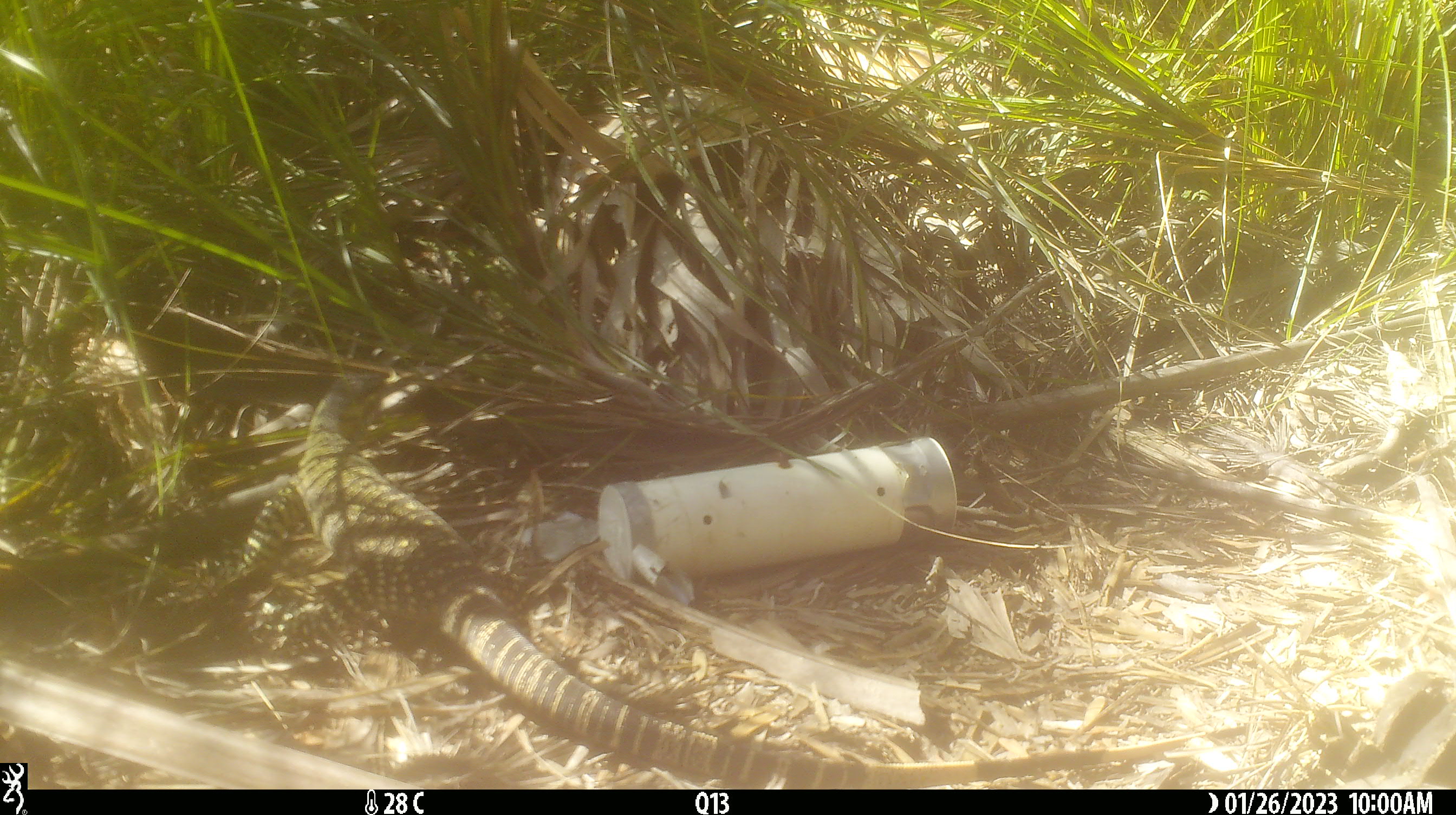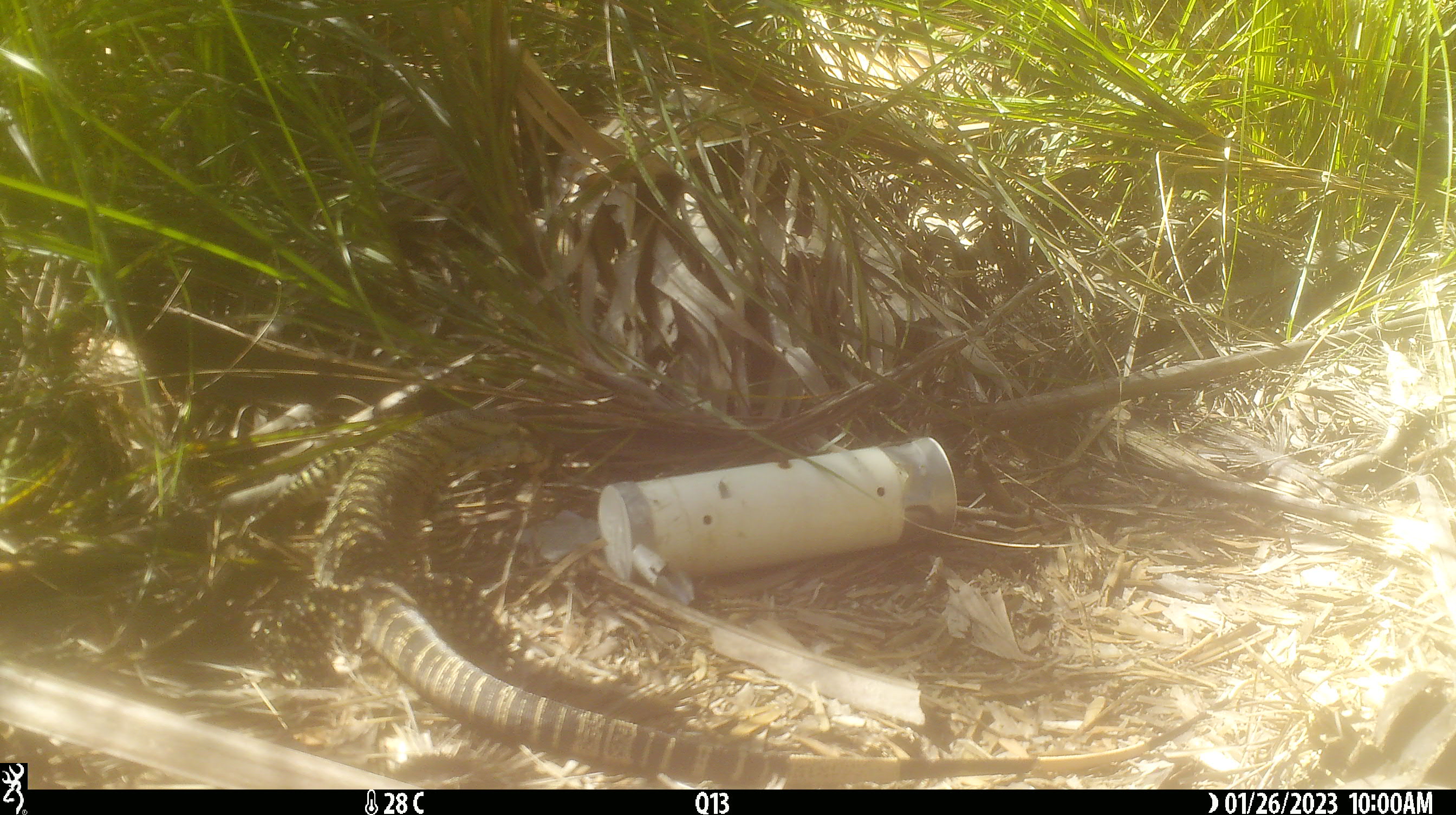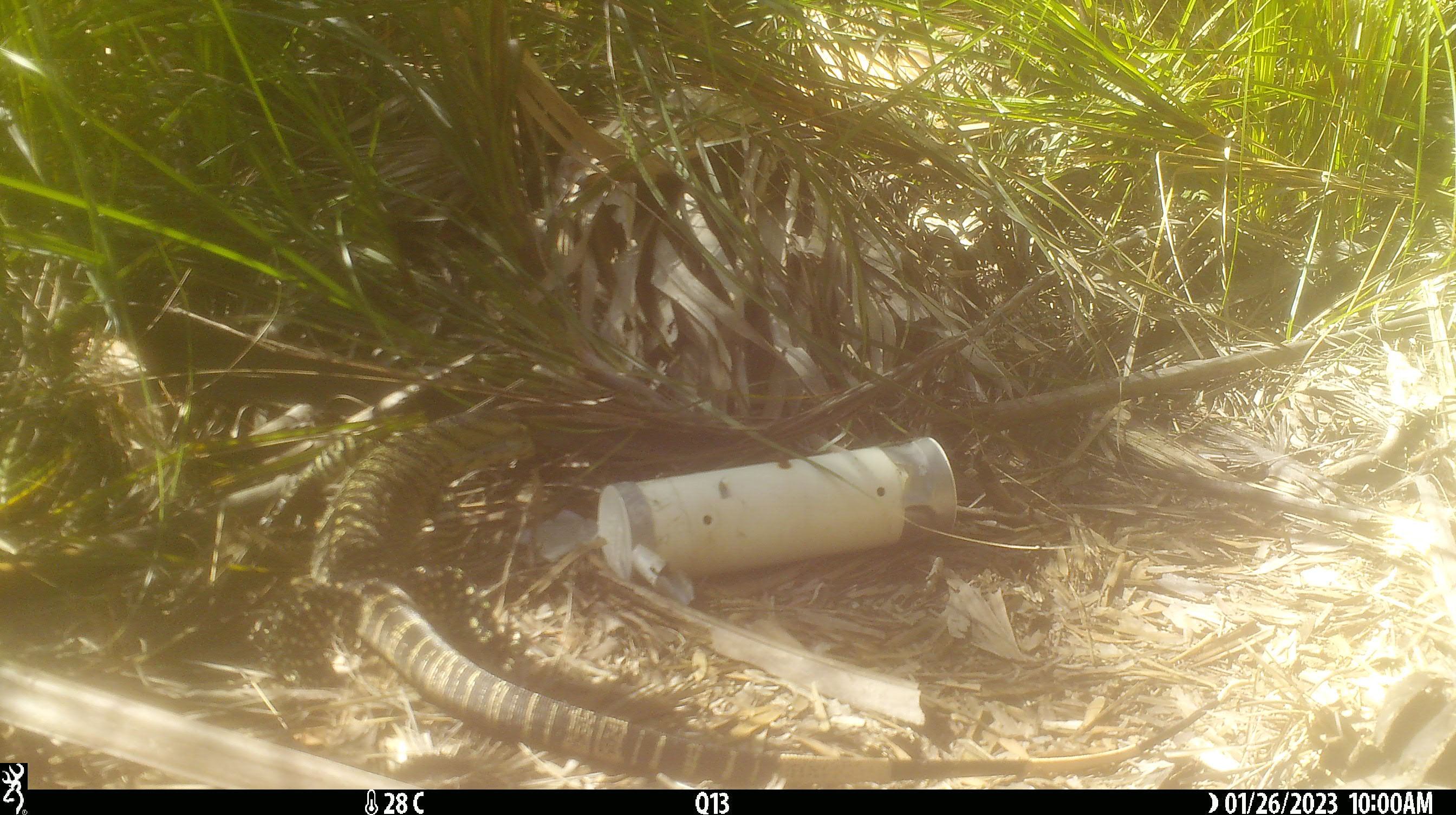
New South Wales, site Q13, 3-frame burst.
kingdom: Animalia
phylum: Chordata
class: Reptilia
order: Squamata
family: Varanidae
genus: Varanus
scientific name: Varanus varius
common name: lace monitor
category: goanna